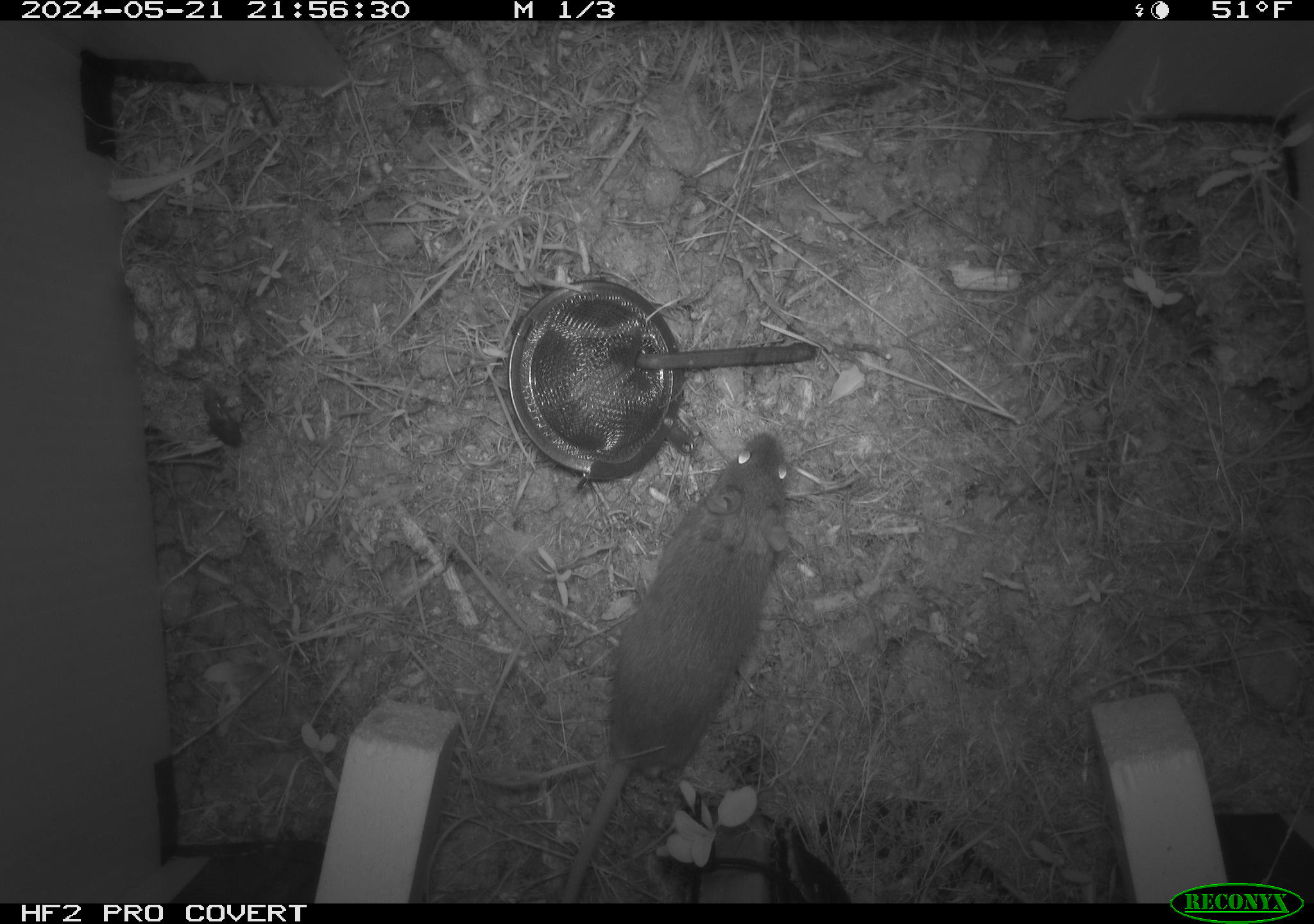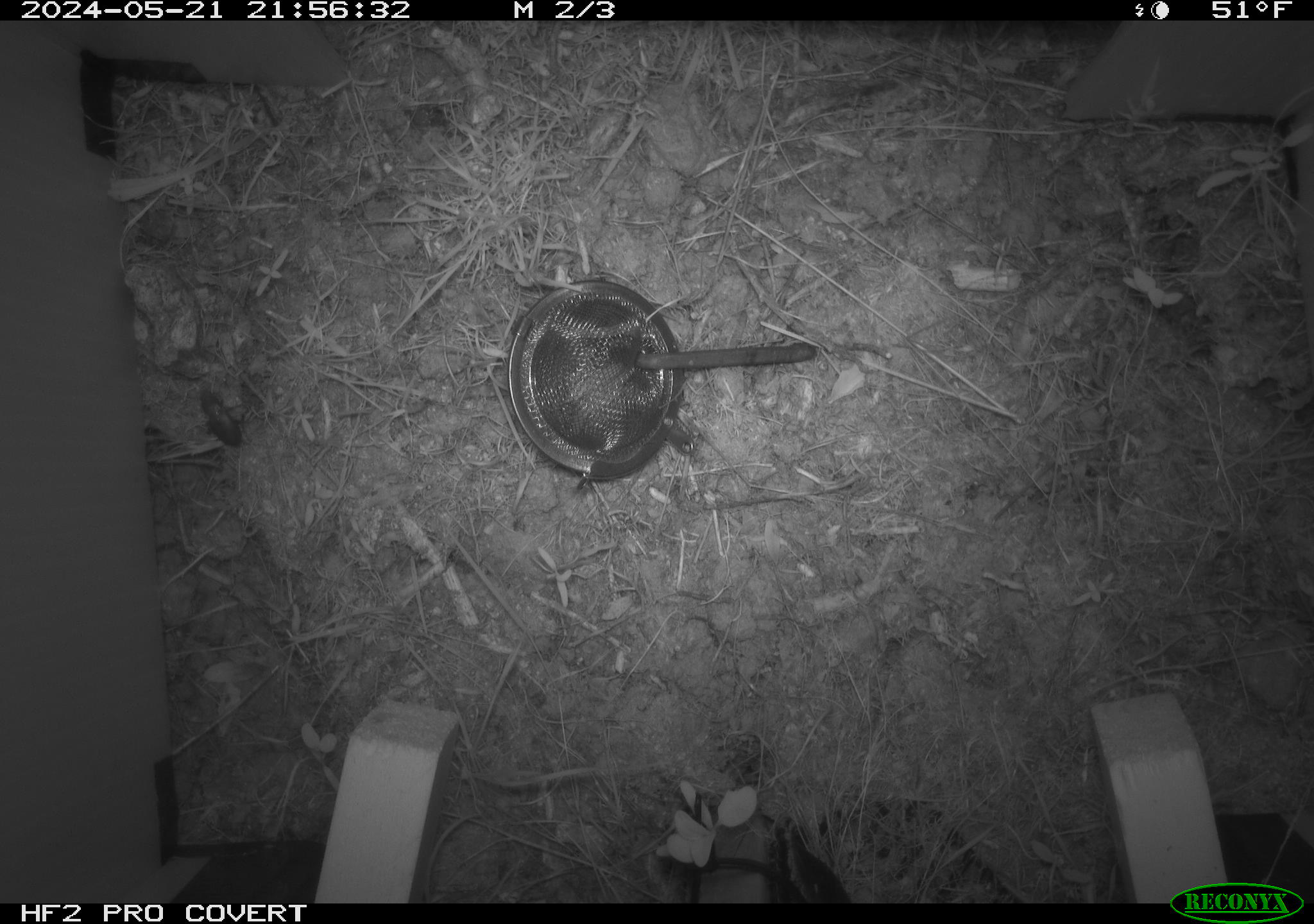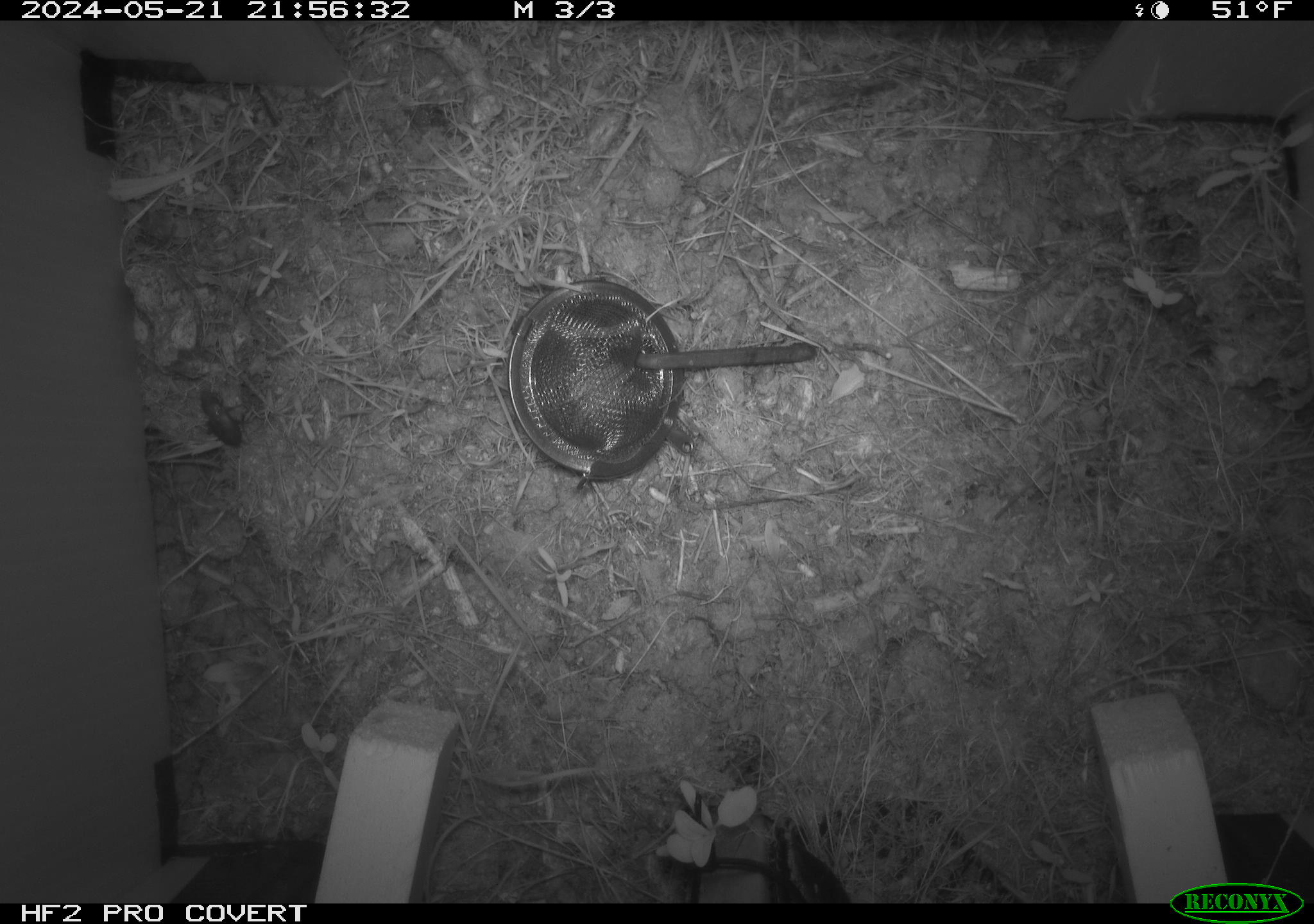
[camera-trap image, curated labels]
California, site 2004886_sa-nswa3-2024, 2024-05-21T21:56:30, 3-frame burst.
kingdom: Animalia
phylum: Chordata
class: Mammalia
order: Rodentia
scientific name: Rodentia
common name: rodent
Rodent (Rodentia).